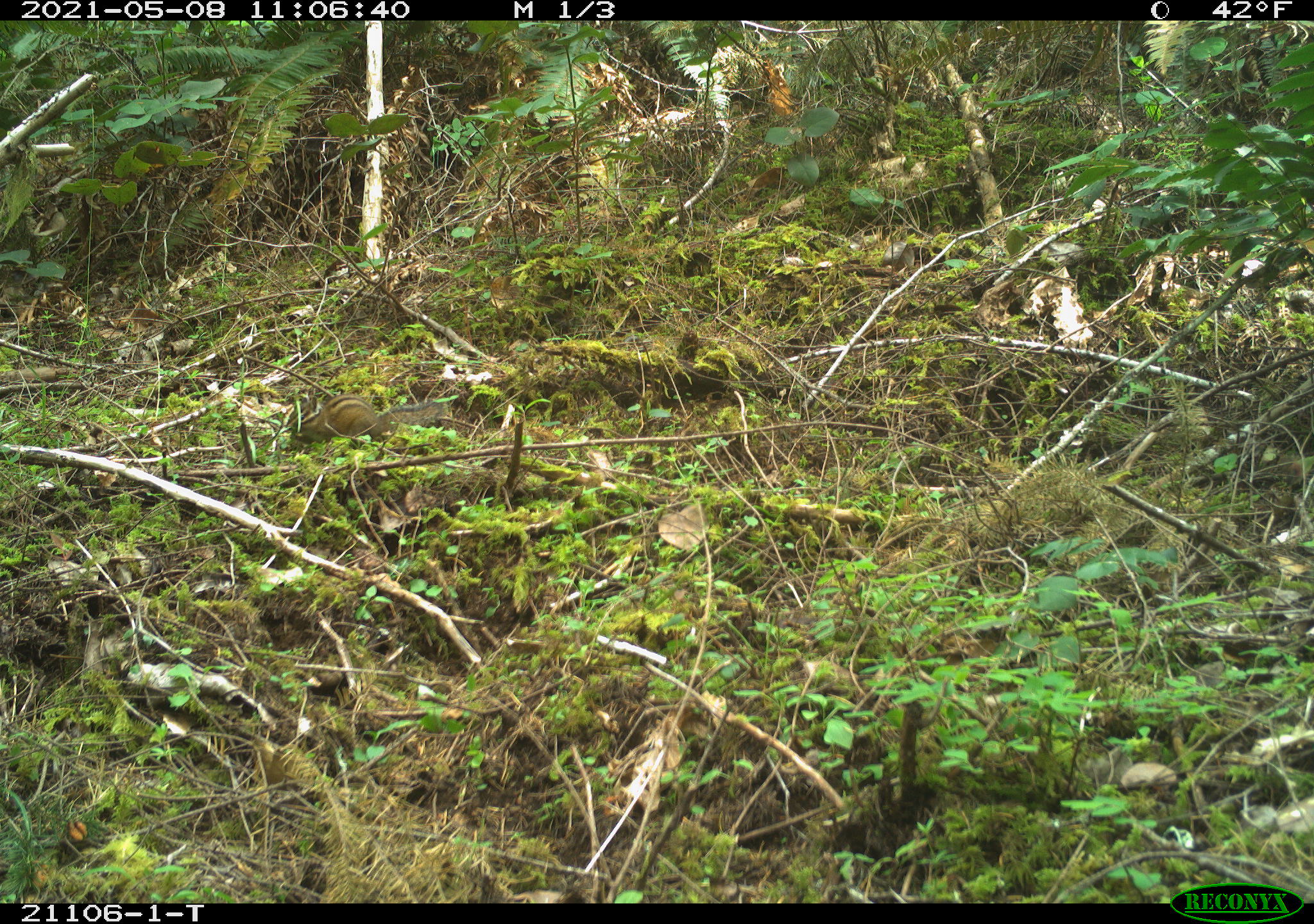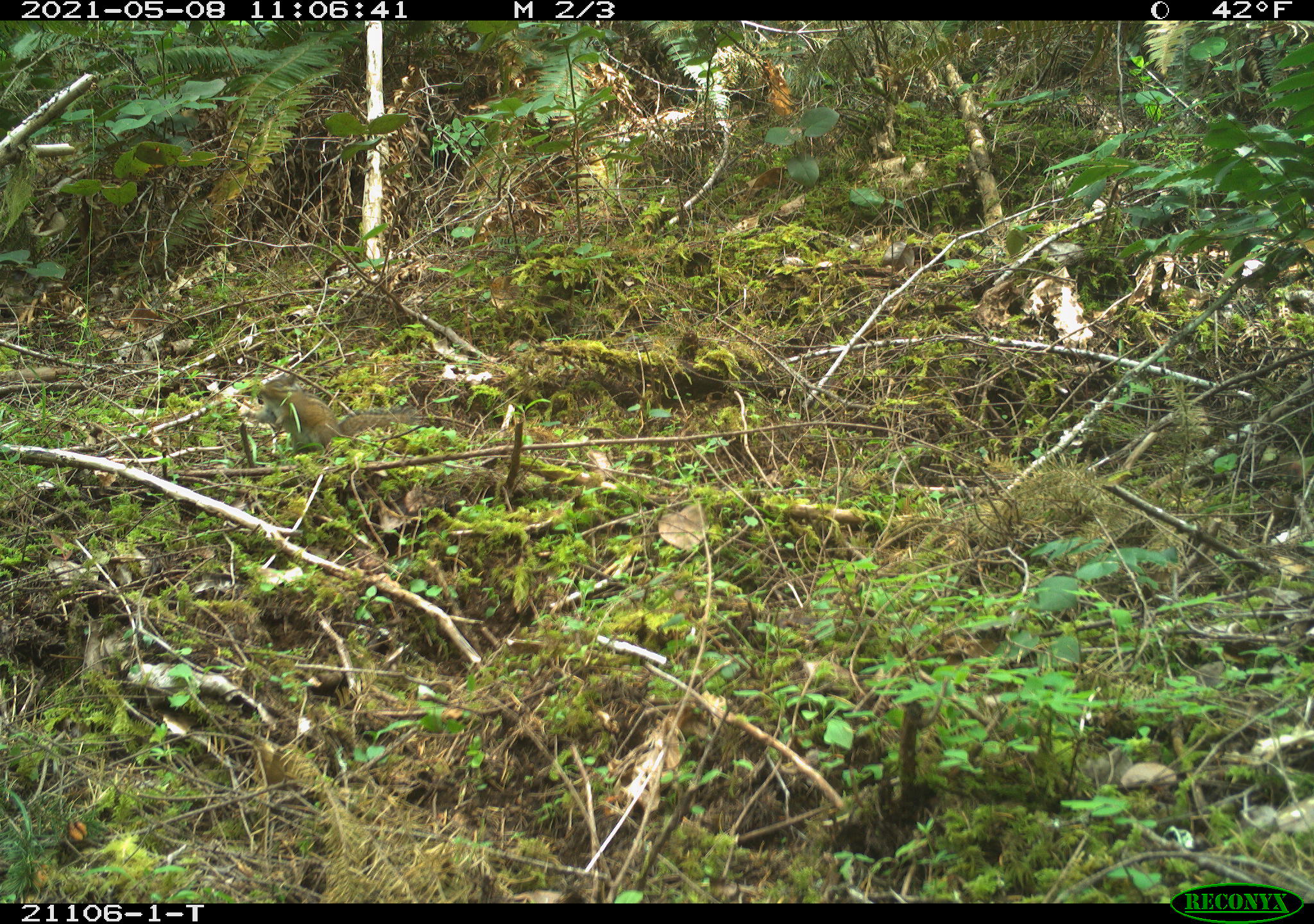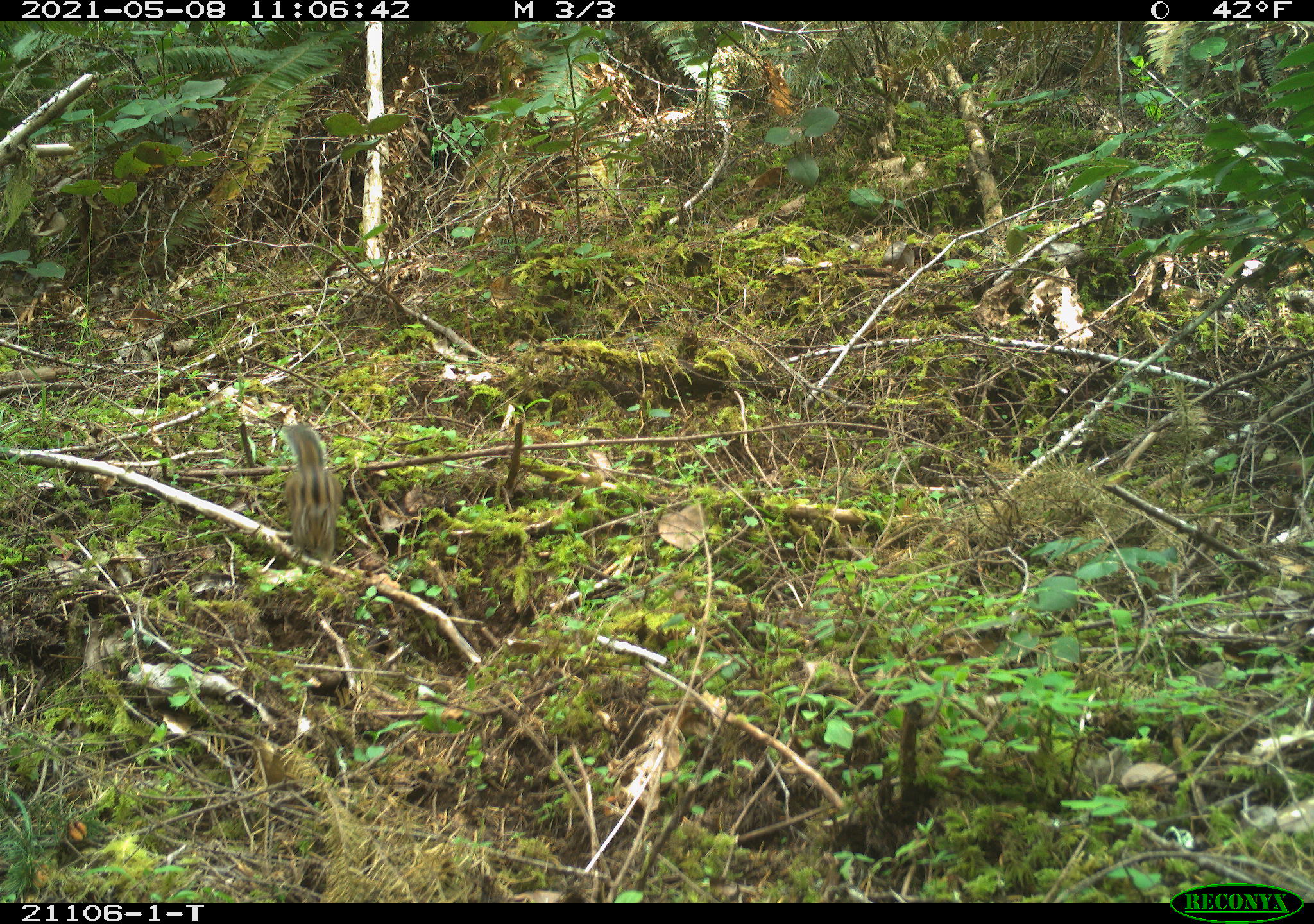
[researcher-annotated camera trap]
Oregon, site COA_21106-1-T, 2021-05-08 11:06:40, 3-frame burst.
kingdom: Animalia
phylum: Chordata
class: Mammalia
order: Rodentia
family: Sciuridae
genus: Neotamias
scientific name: Neotamias townsendii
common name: townsend's chipmunk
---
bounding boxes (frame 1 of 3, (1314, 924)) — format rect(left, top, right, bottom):
townsend's chipmunk: rect(265, 361, 479, 470)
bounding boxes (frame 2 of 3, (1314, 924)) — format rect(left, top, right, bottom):
townsend's chipmunk: rect(233, 354, 438, 497)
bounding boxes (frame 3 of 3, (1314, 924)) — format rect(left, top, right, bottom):
townsend's chipmunk: rect(244, 403, 367, 589)